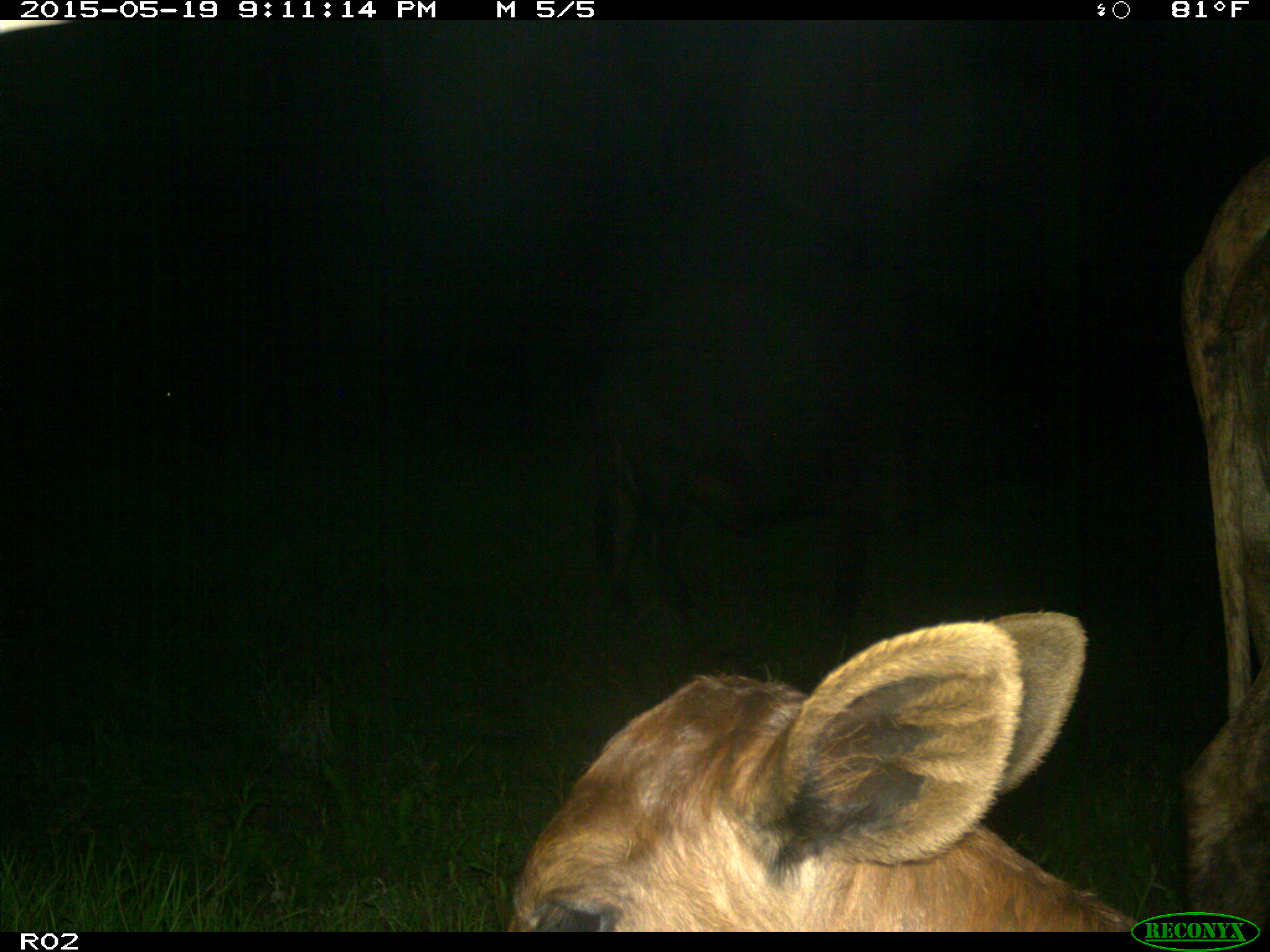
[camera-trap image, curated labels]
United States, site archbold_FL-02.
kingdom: Animalia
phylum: Chordata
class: Mammalia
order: Artiodactyla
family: Bovidae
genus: Bos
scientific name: Bos taurus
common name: domestic cow